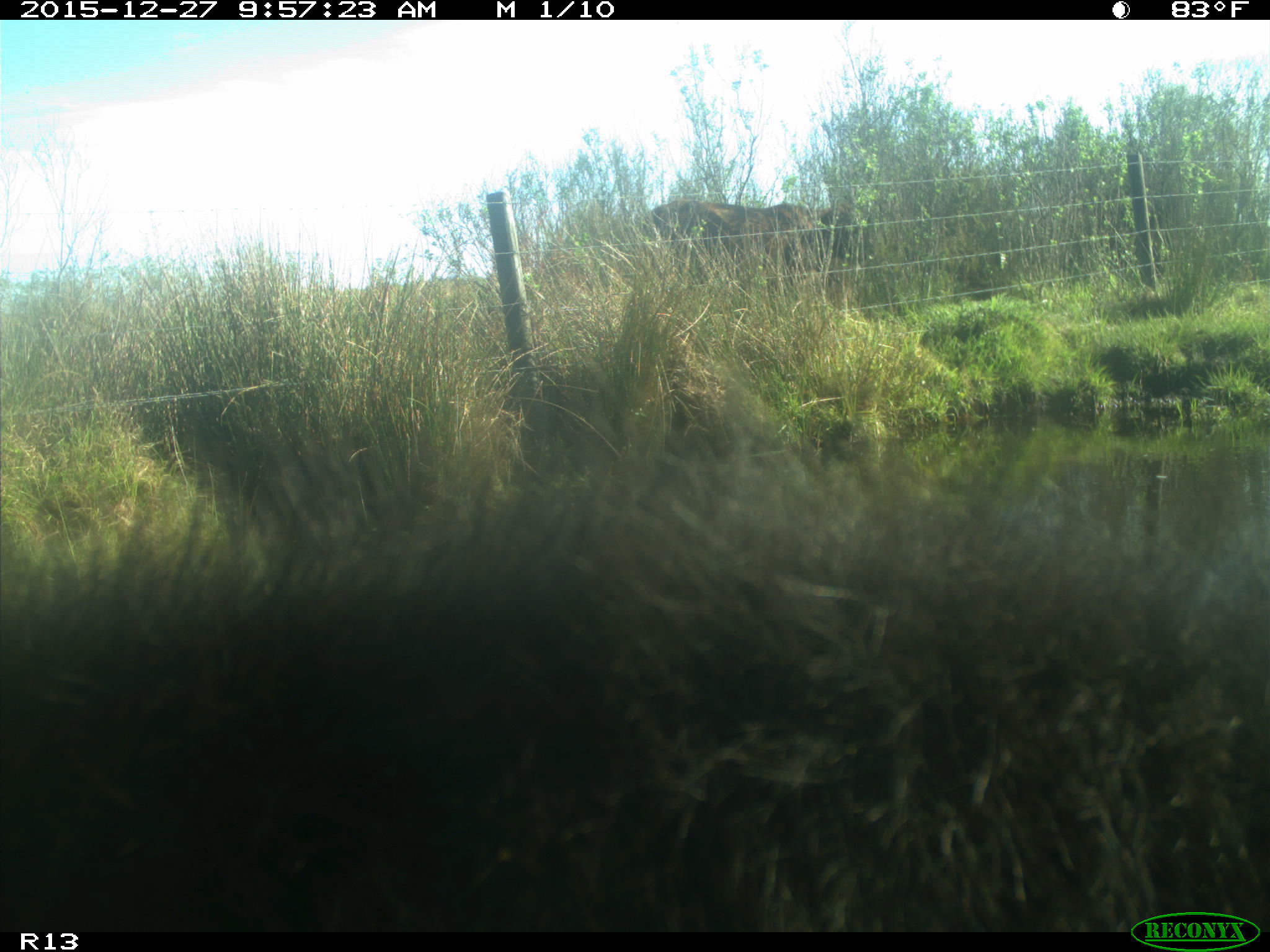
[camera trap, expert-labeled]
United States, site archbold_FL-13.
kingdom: Animalia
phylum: Chordata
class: Mammalia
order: Artiodactyla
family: Bovidae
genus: Bos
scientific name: Bos taurus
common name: domestic cow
Bos taurus (domestic cow).